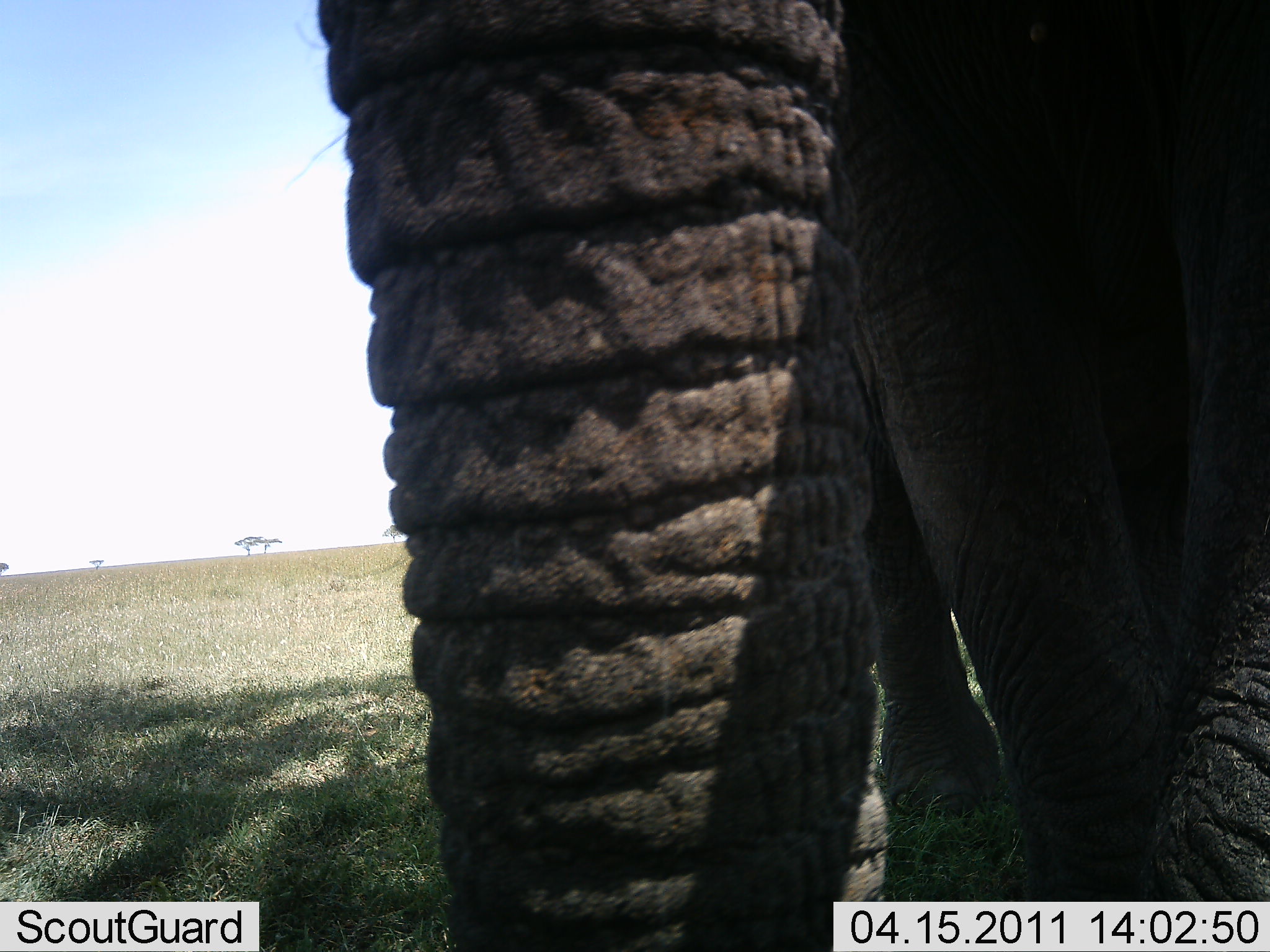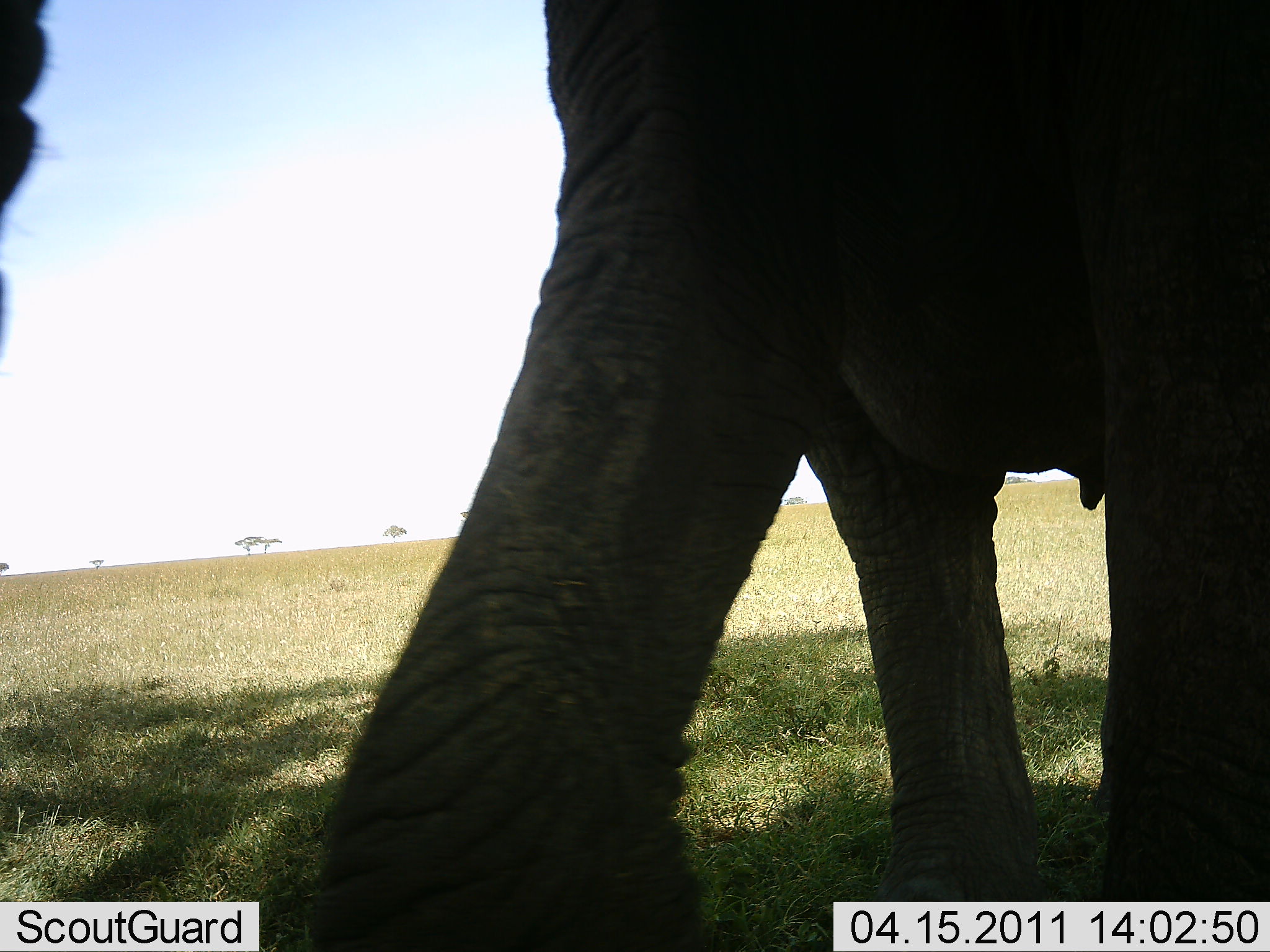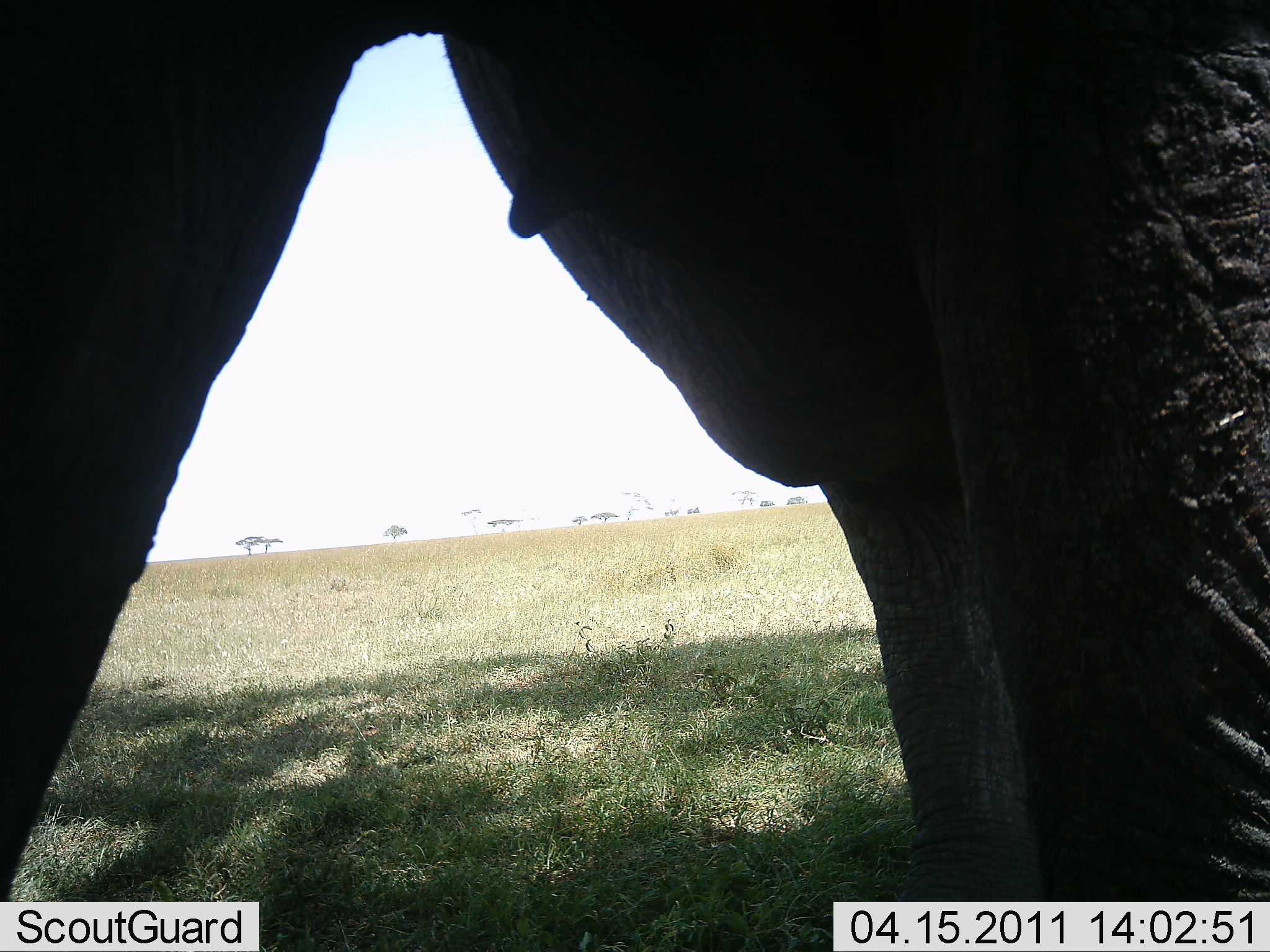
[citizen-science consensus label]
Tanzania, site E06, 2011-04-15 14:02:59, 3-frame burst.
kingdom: Animalia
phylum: Chordata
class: Mammalia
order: Proboscidea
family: Elephantidae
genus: Loxodonta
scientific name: Loxodonta africana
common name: african bush elephant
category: elephant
Elephant (african bush elephant) (Loxodonta africana), count 1. Behavior (volunteer vote fractions): standing 20%, resting 0%, moving 70%, interacting 0%. Young present (vote fraction): 0%. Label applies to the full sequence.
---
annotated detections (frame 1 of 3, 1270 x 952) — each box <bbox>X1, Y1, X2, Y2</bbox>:
animal: <bbox>297, 0, 1270, 952</bbox>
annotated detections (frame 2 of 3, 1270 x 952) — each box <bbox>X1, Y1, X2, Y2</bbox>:
animal: <bbox>321, 0, 1269, 952</bbox>; <bbox>0, 0, 68, 363</bbox>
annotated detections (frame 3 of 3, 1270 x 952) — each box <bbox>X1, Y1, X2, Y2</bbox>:
animal: <bbox>1, 0, 1269, 903</bbox>